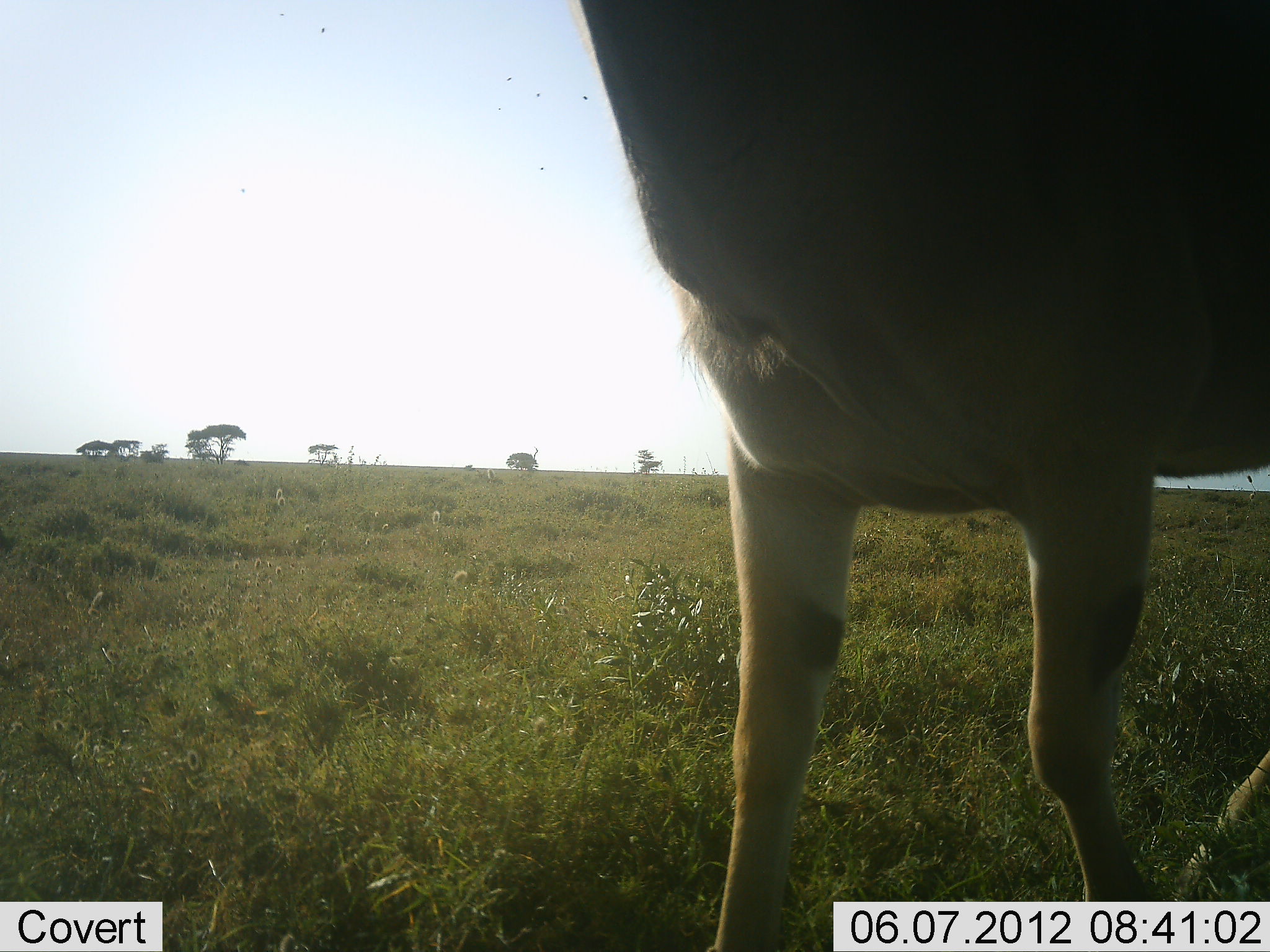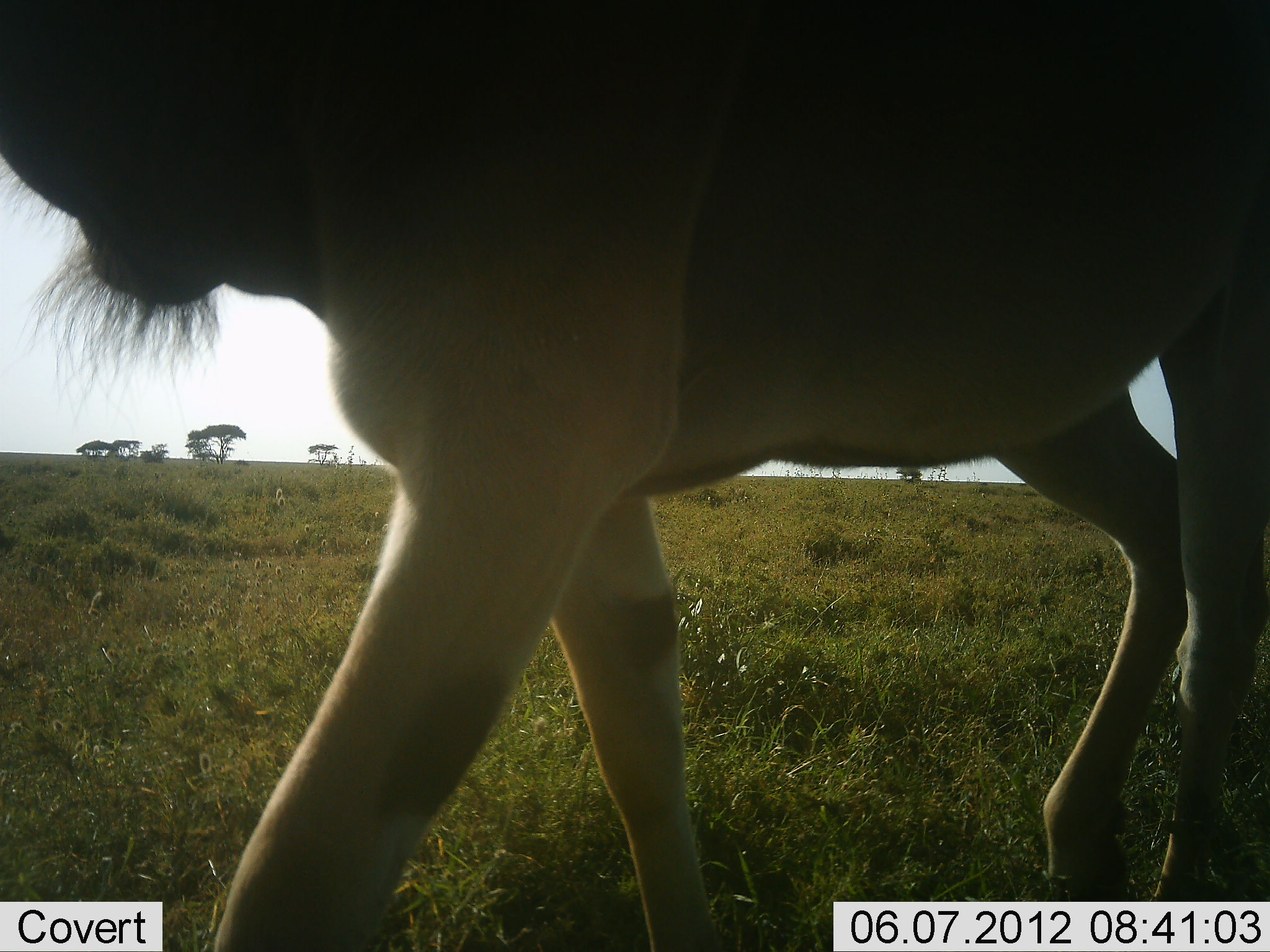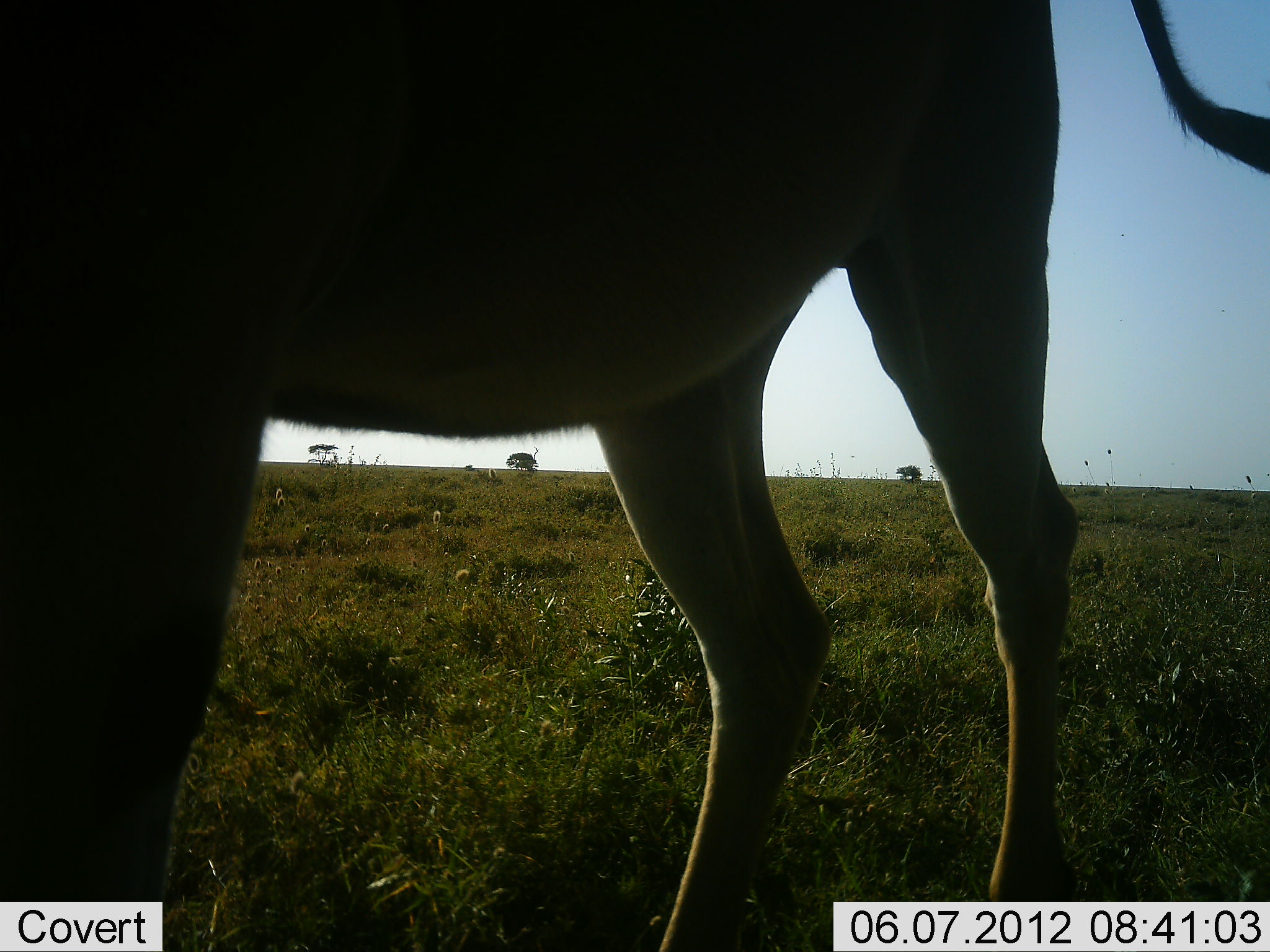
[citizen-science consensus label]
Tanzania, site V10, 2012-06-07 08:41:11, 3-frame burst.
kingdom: Animalia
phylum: Chordata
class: Mammalia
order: Artiodactyla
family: Bovidae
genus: Tragelaphus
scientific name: Tragelaphus oryx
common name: eland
Eland (Tragelaphus oryx), count 1. Behavior (volunteer vote fractions): standing 0%, resting 0%, moving 100%, interacting 0%. Young present (vote fraction): 0%. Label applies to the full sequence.